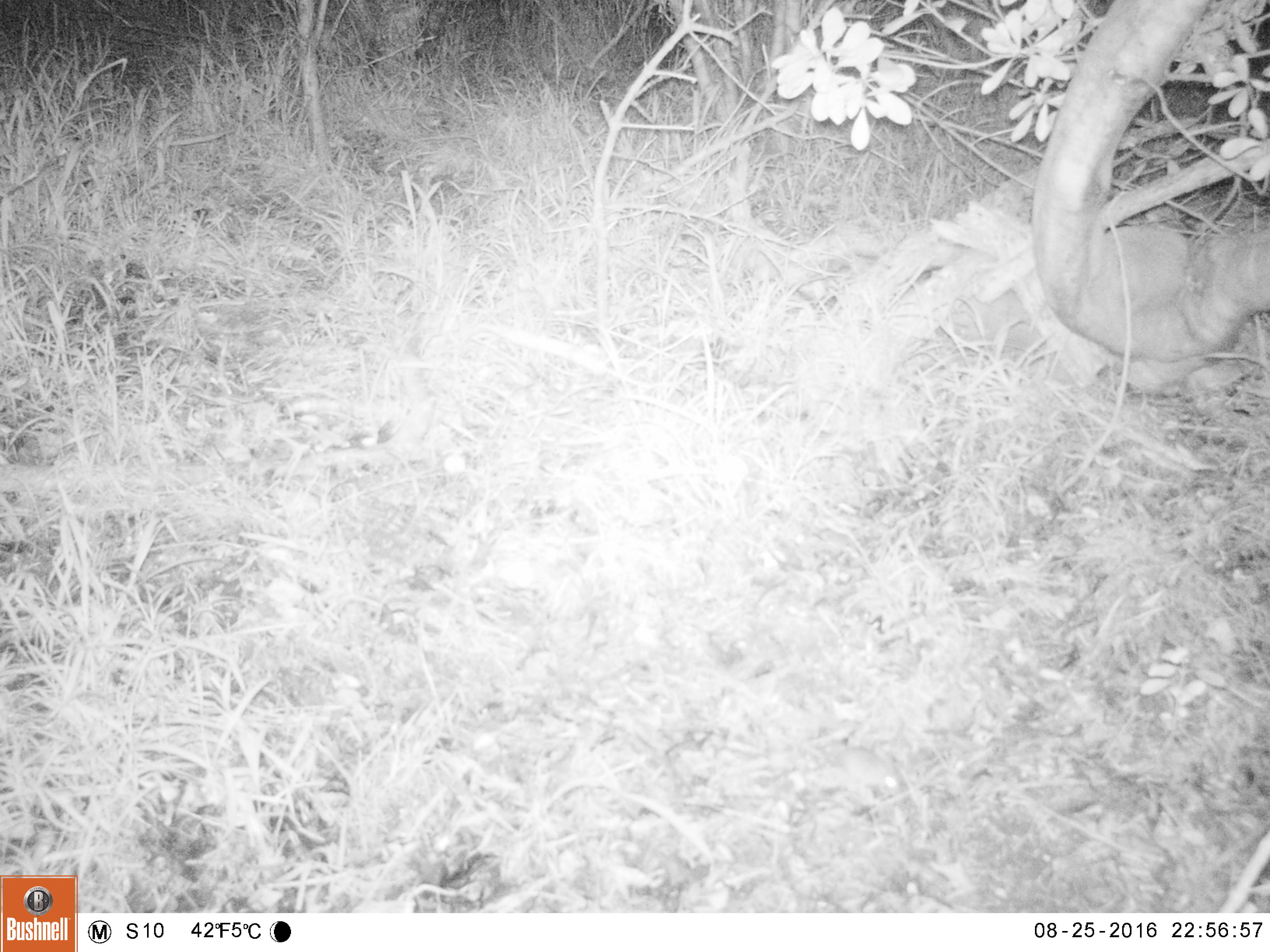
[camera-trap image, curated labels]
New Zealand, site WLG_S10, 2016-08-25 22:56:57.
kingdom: Animalia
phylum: Chordata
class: Mammalia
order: Rodentia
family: Muridae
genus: Mus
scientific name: Mus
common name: mouse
Mouse (Mus).